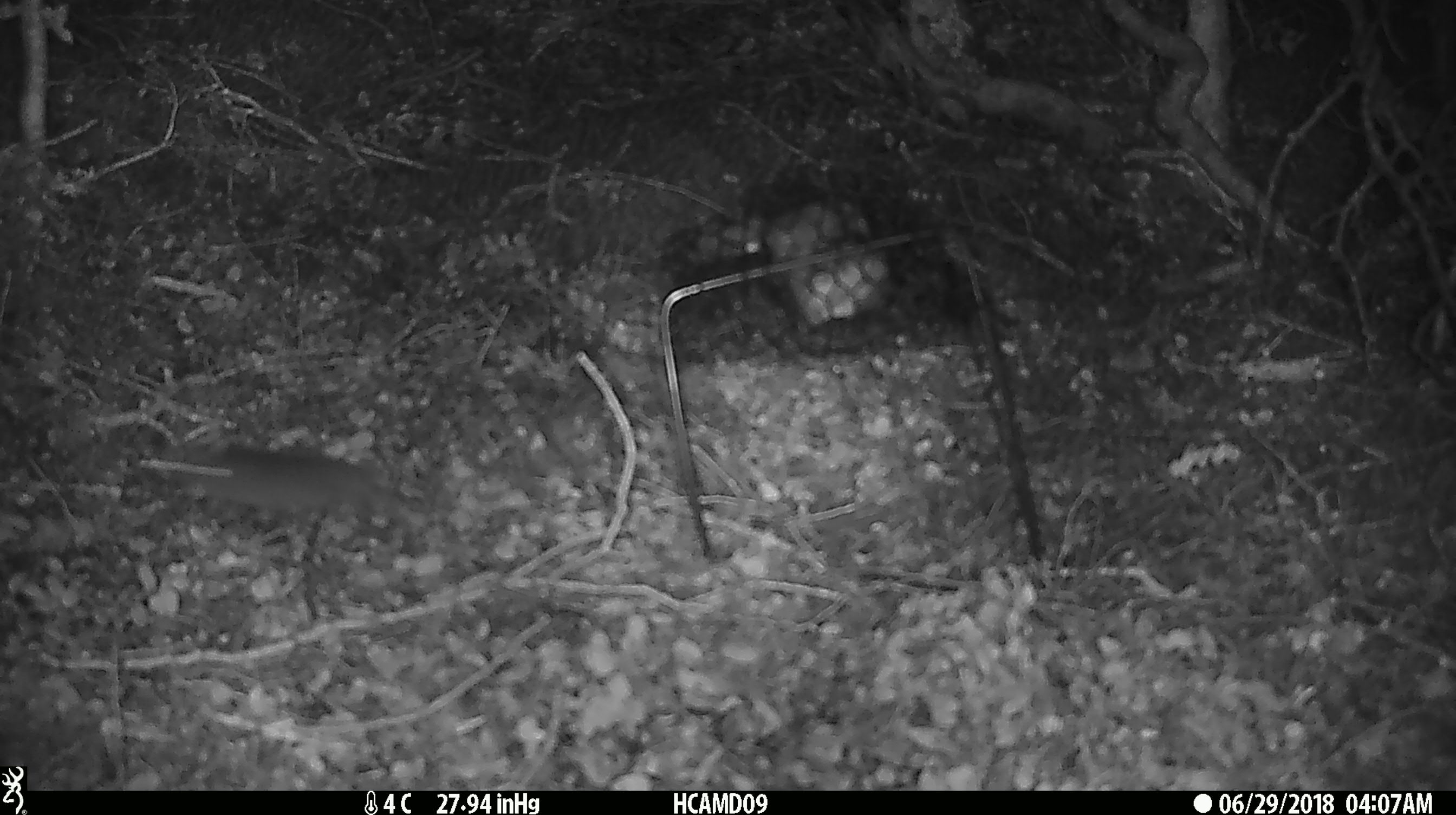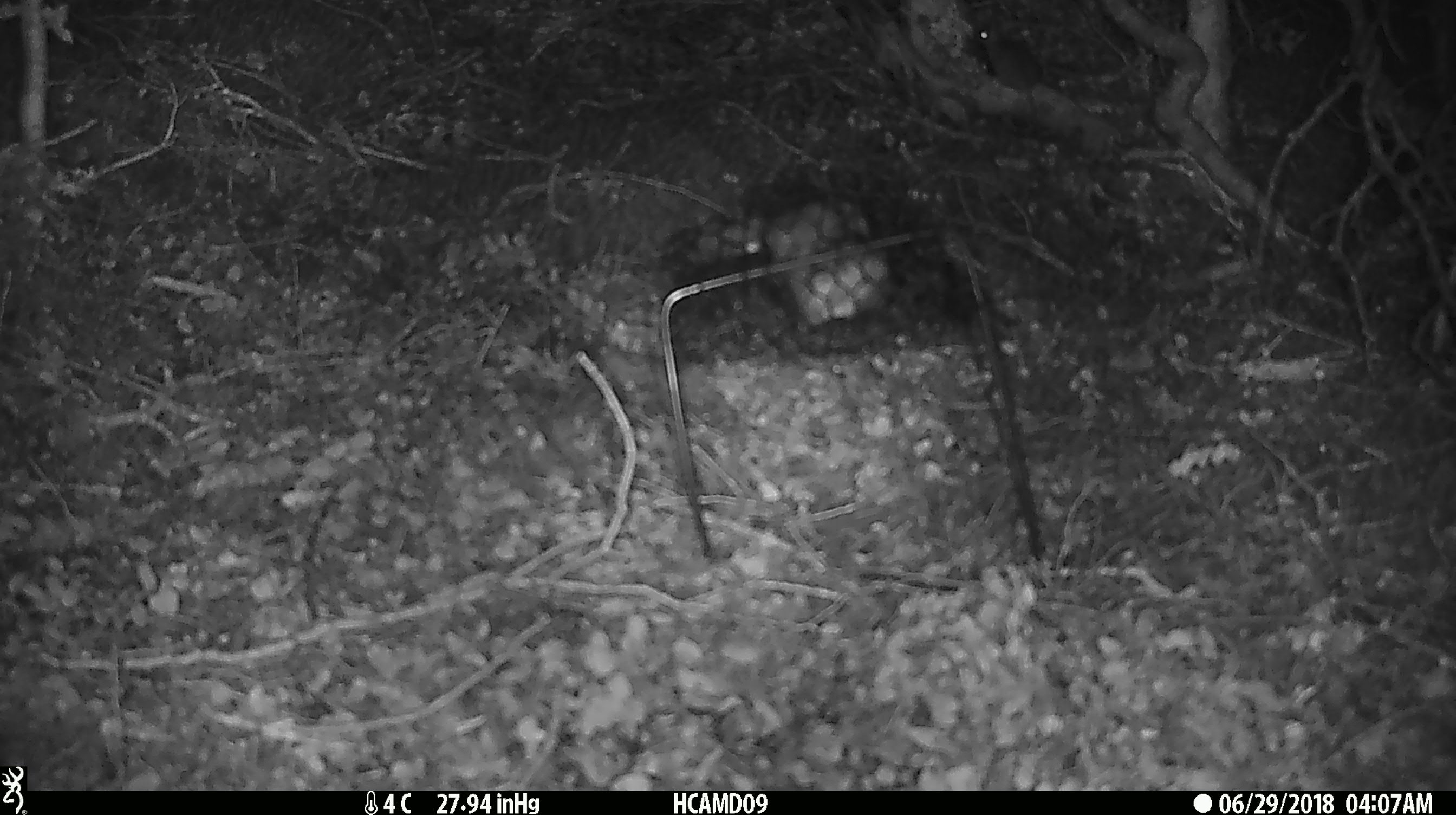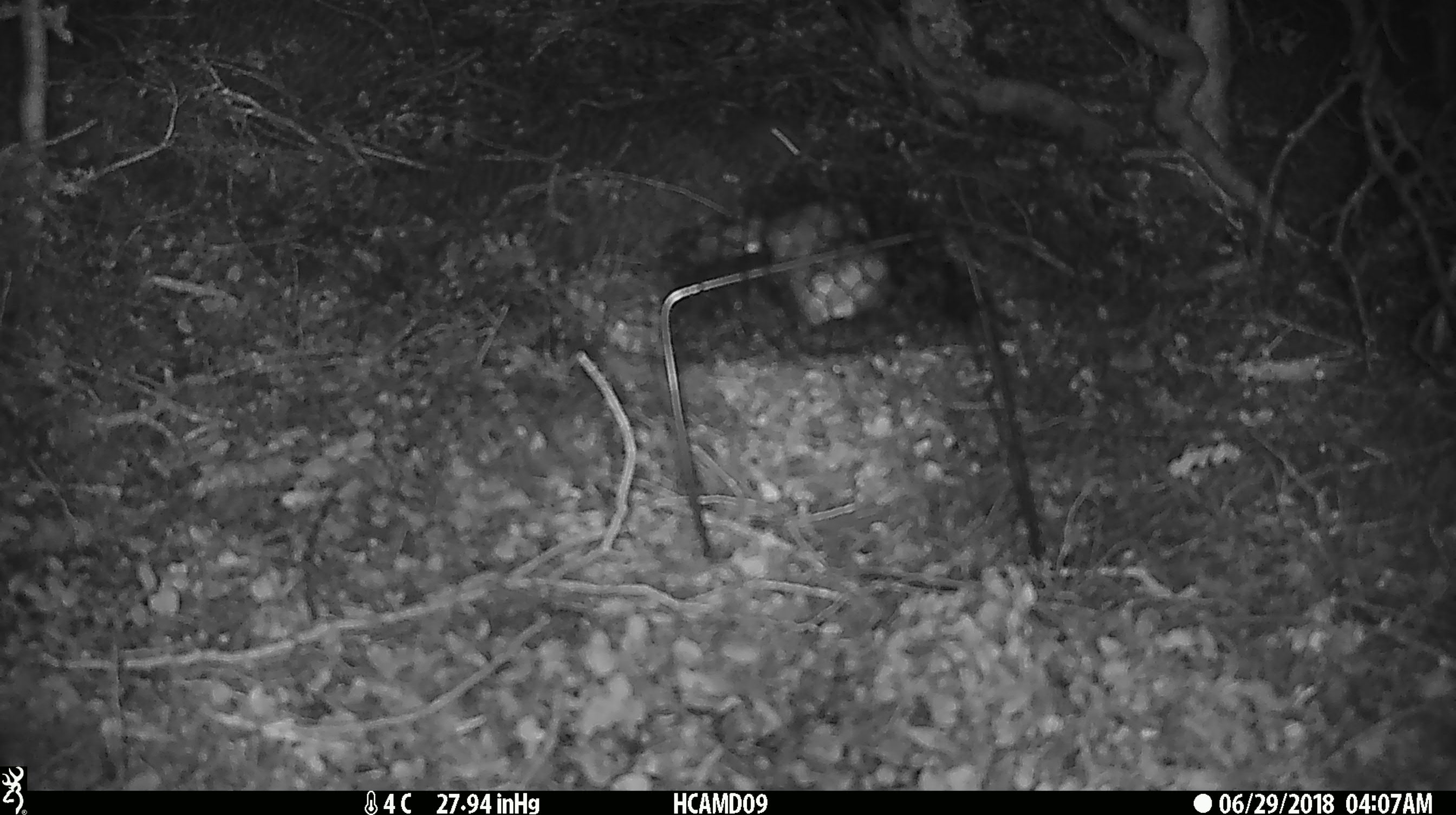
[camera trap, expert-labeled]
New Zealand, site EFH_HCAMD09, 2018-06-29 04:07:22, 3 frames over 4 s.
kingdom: Animalia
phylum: Chordata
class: Mammalia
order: Rodentia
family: Muridae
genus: Mus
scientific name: Mus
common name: mouse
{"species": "mouse (Mus)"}